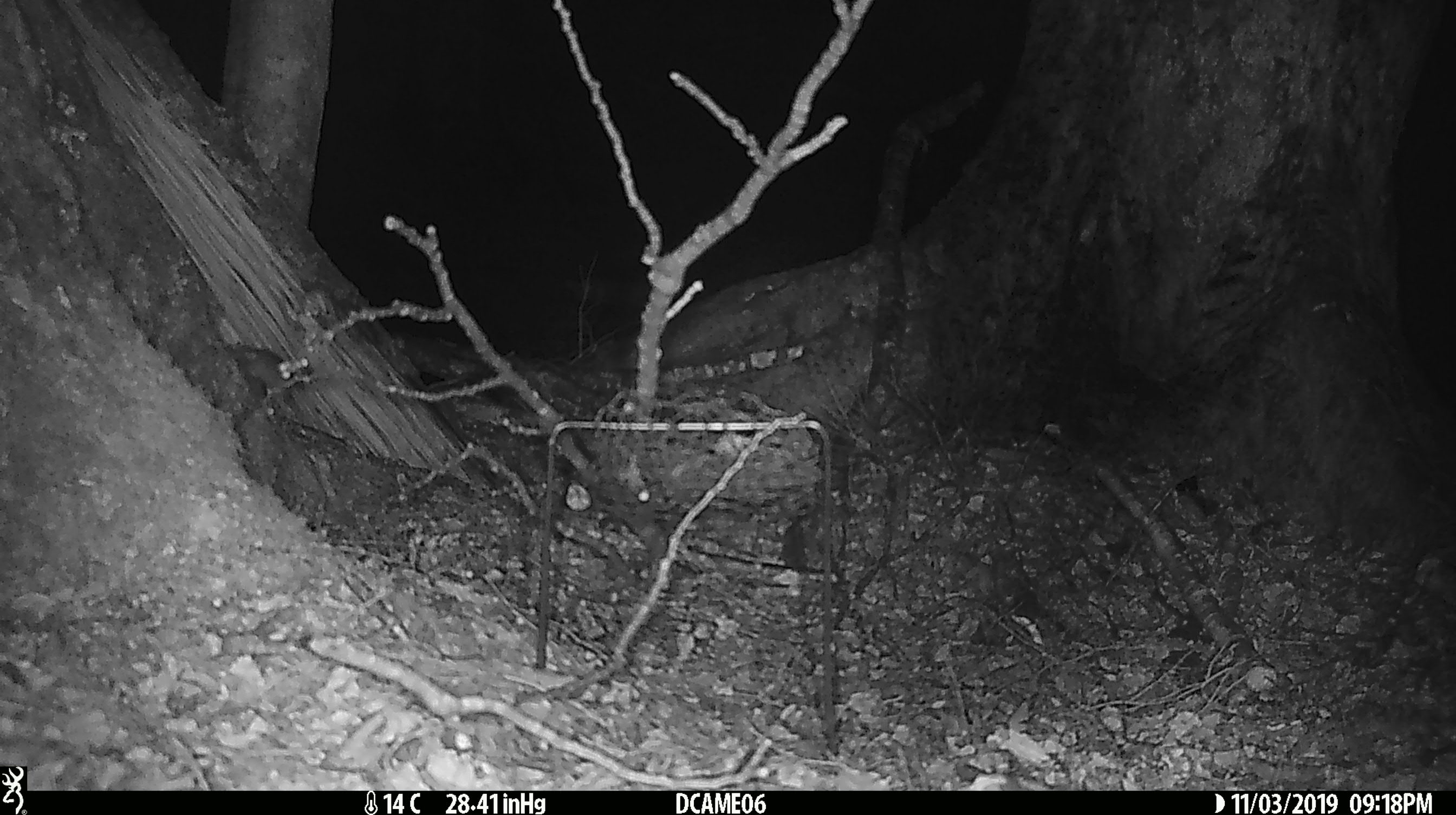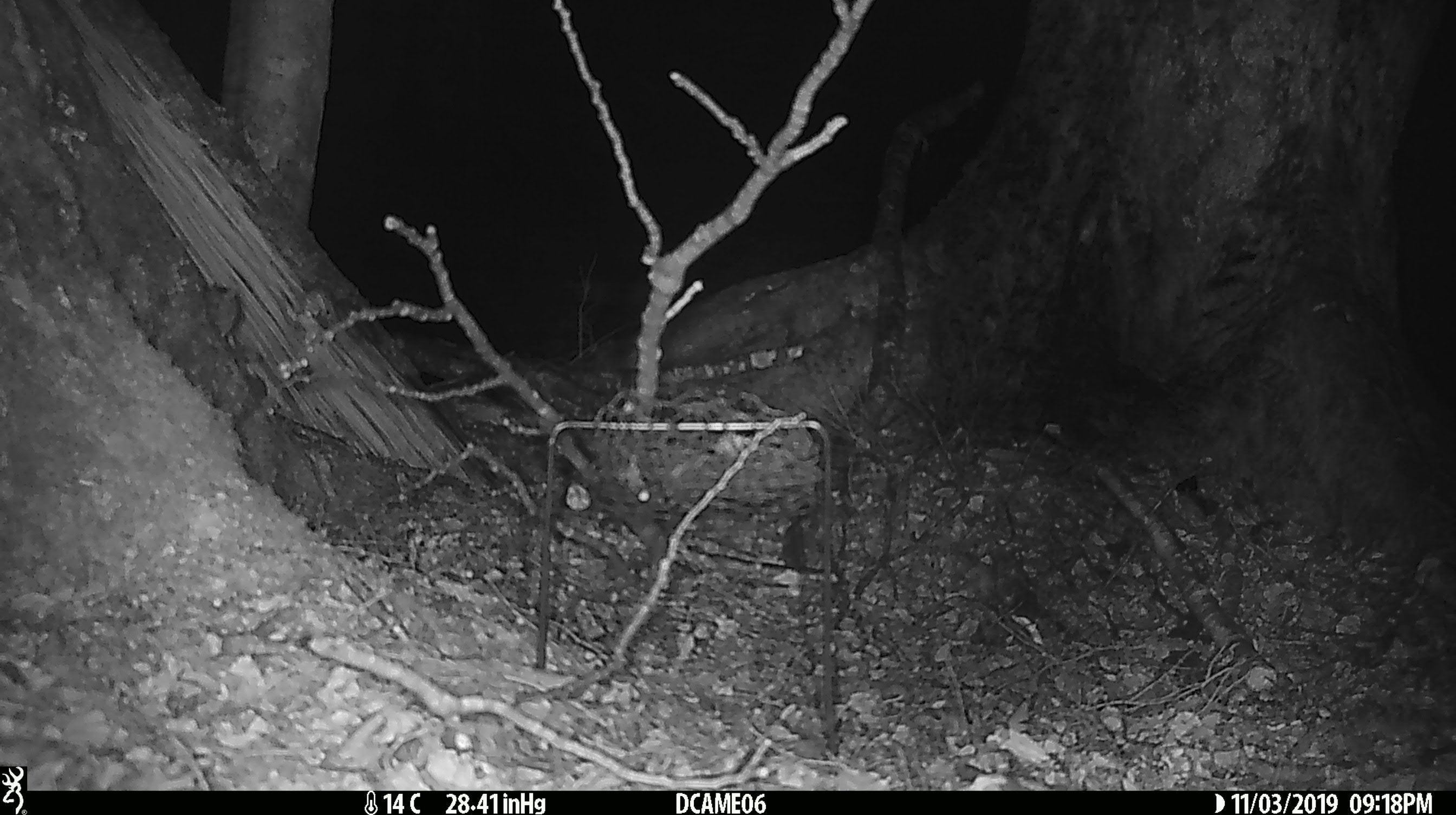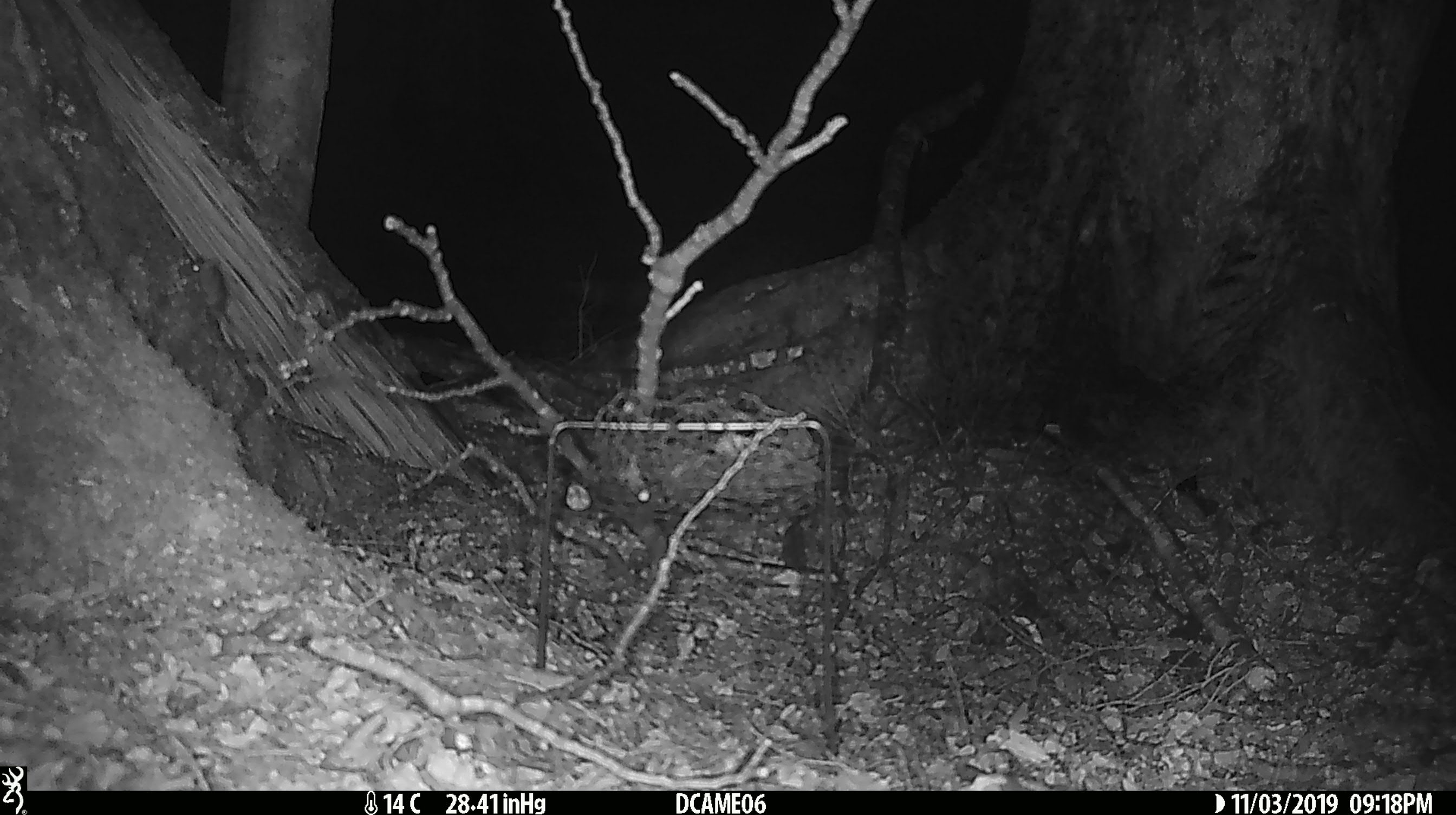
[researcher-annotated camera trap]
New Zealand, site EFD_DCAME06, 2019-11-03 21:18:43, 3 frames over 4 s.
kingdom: Animalia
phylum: Chordata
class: Mammalia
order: Rodentia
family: Muridae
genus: Mus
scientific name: Mus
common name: mouse